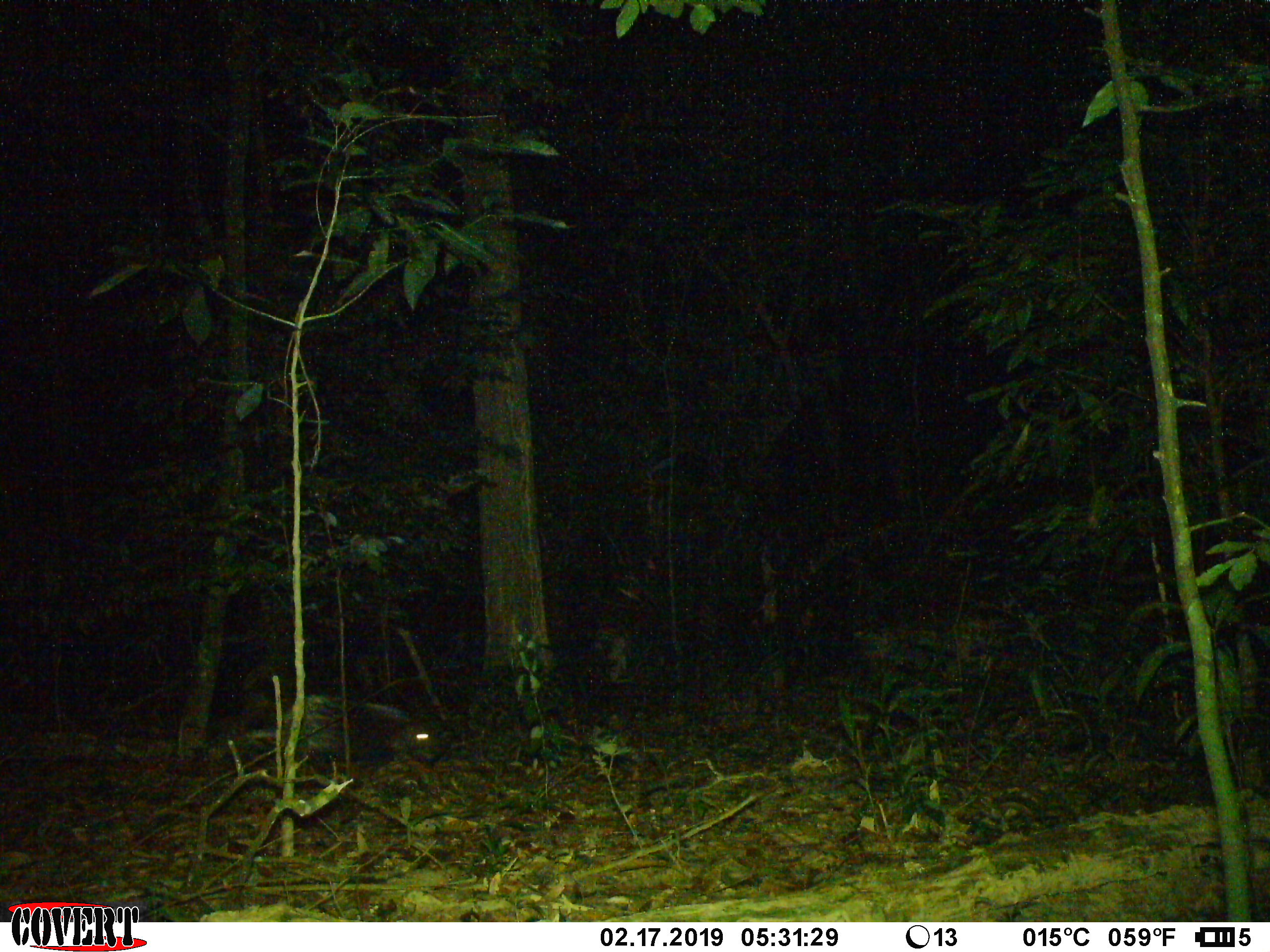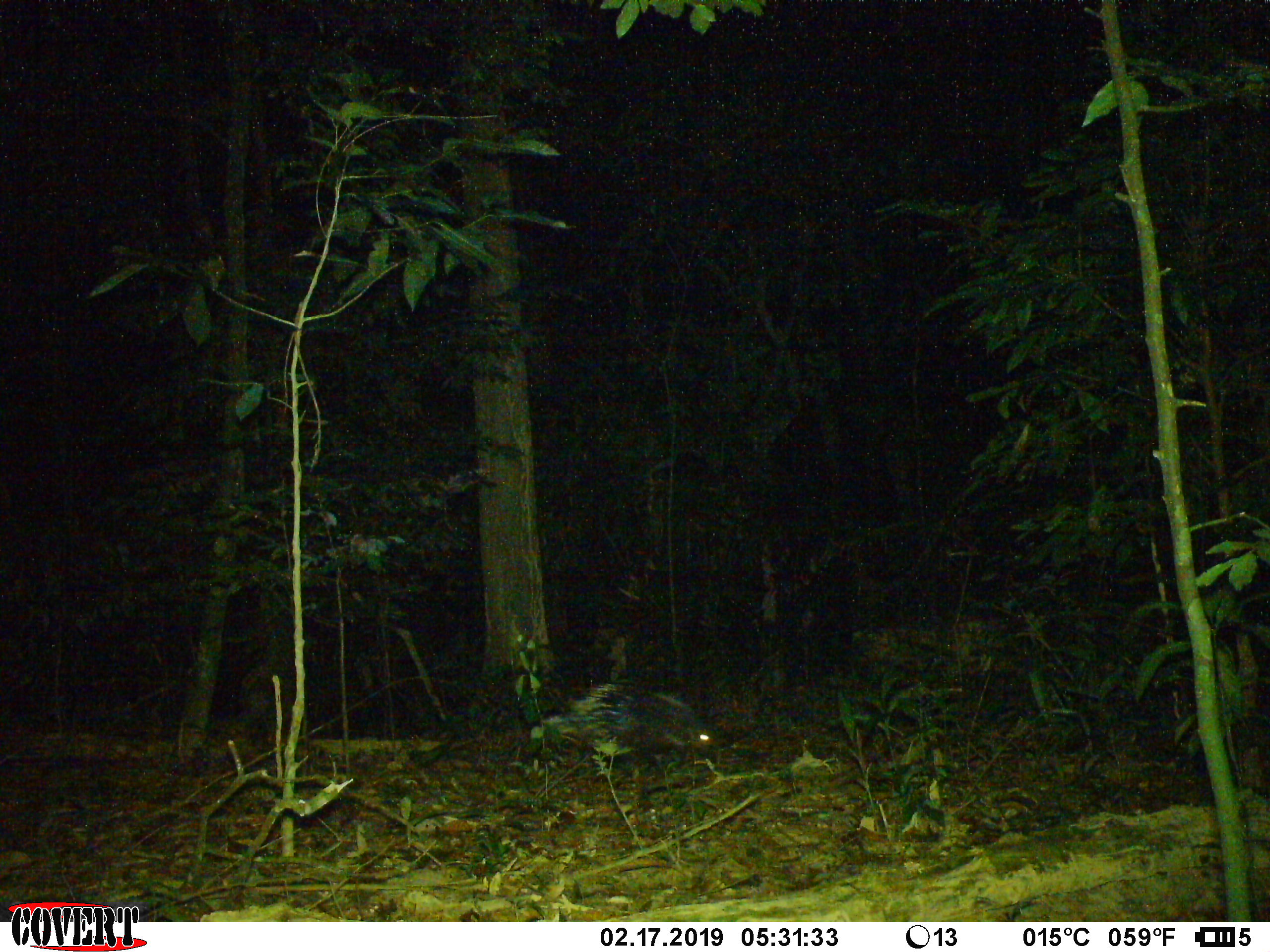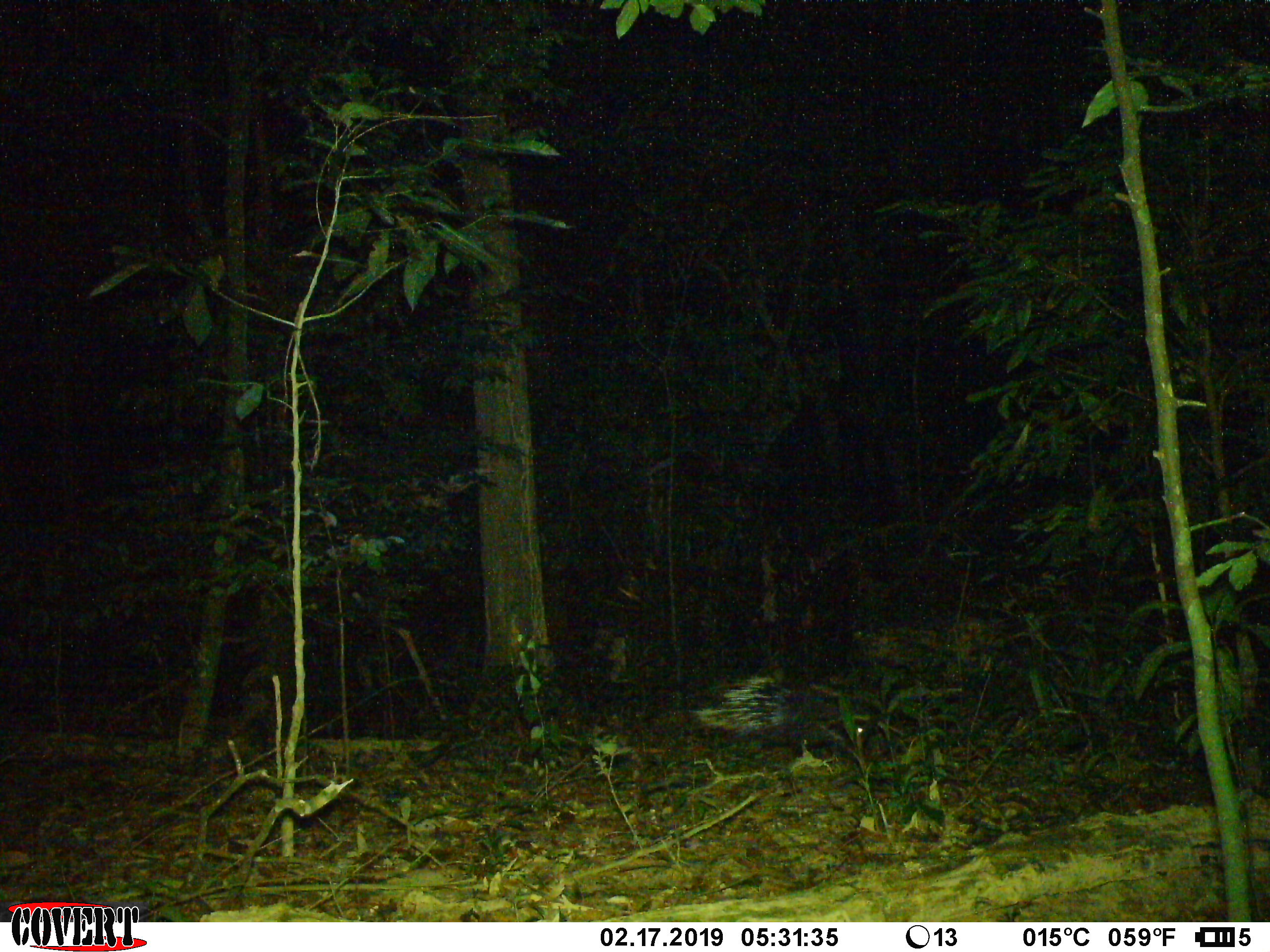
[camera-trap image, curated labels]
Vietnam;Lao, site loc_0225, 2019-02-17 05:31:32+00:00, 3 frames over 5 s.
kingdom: Animalia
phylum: Chordata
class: Mammalia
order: Rodentia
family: Hystricidae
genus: Hystrix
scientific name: Hystrix brachyura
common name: malayan porcupine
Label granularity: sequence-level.